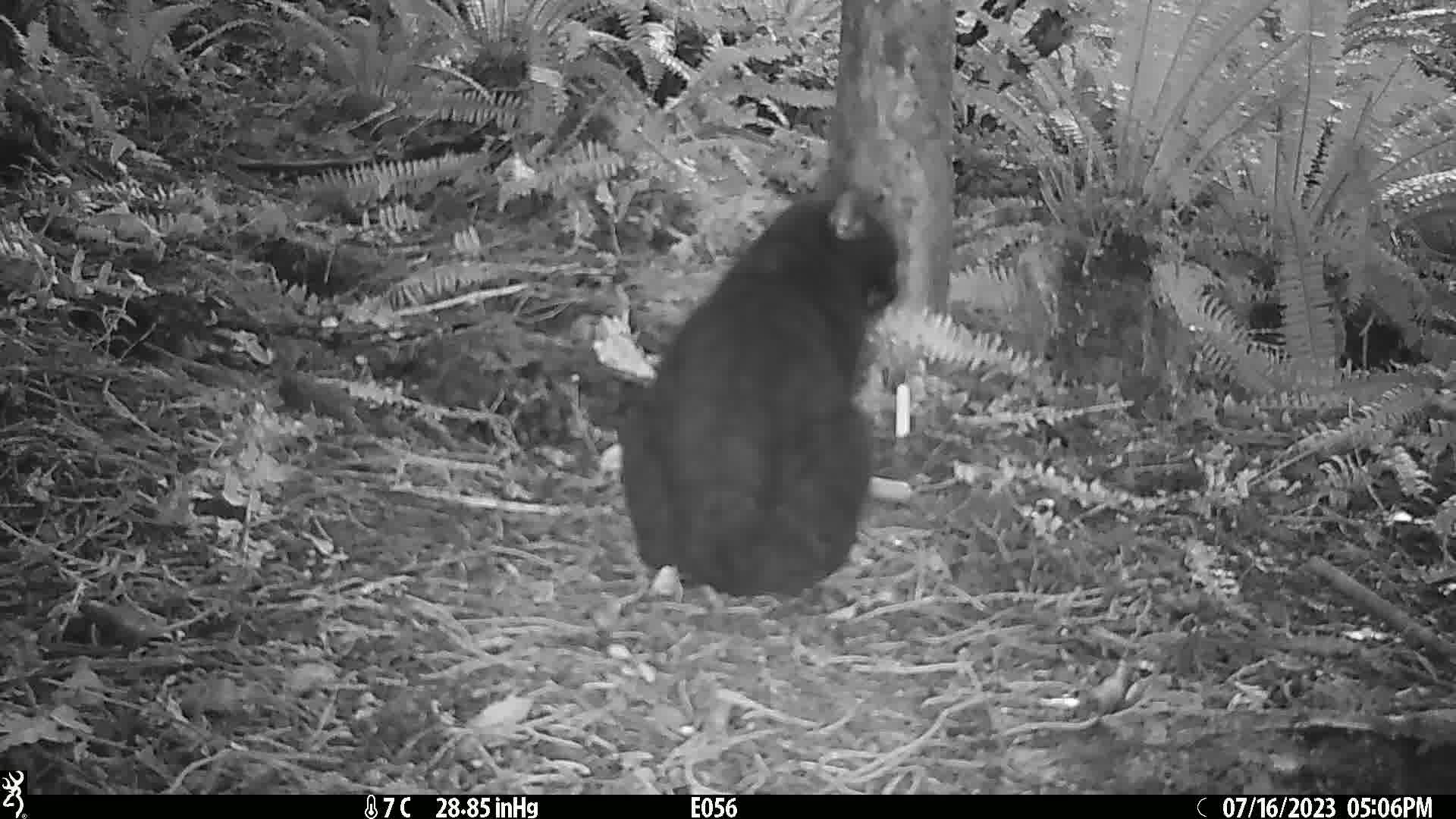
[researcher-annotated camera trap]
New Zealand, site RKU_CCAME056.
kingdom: Animalia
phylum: Chordata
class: Mammalia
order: Carnivora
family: Felidae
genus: Felis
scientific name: Felis catus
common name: domestic cat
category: cat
Cat (domestic cat) (Felis catus).